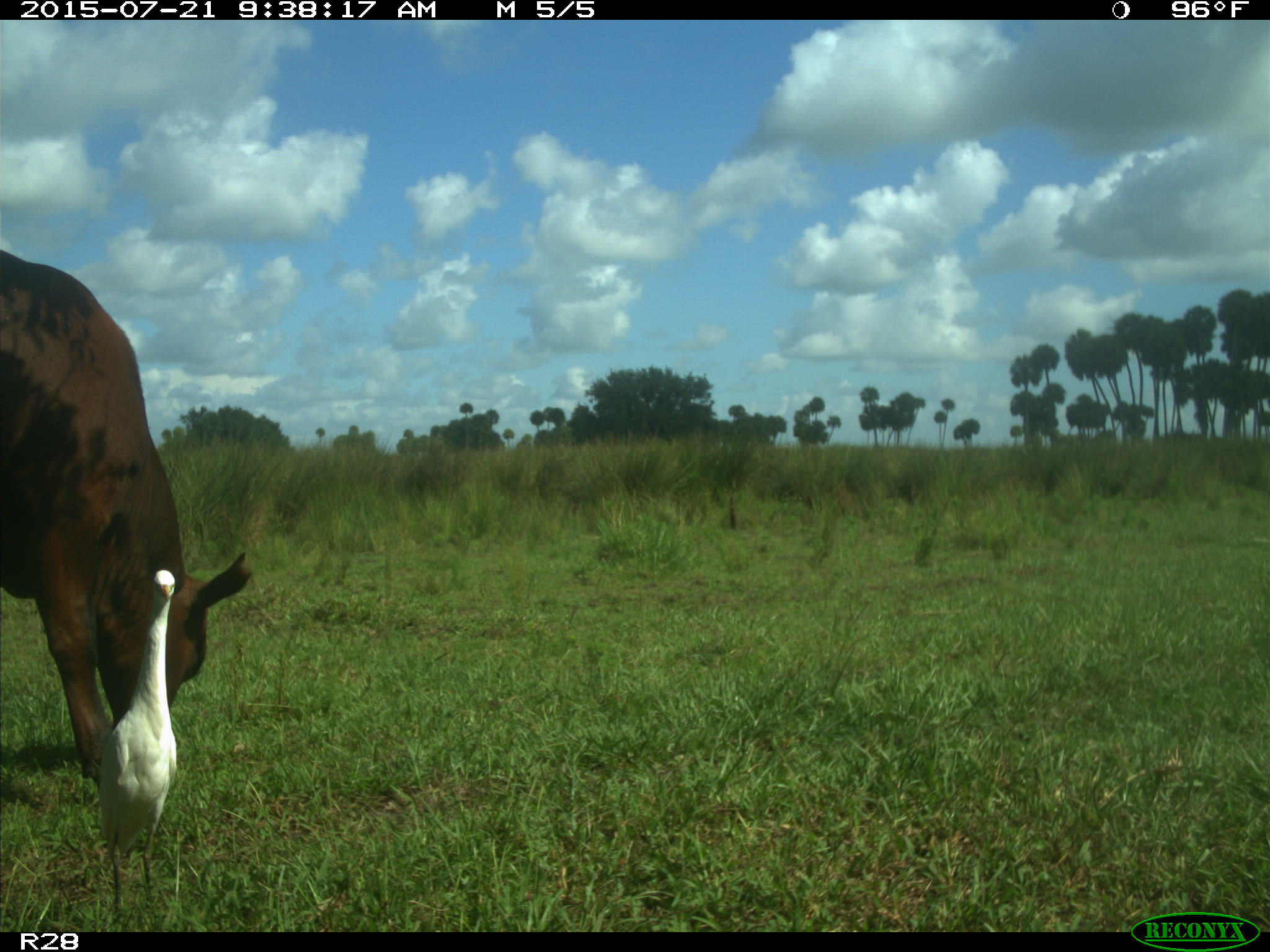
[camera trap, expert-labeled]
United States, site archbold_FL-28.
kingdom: Animalia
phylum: Chordata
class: Mammalia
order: Artiodactyla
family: Bovidae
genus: Bos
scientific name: Bos taurus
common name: domestic cow